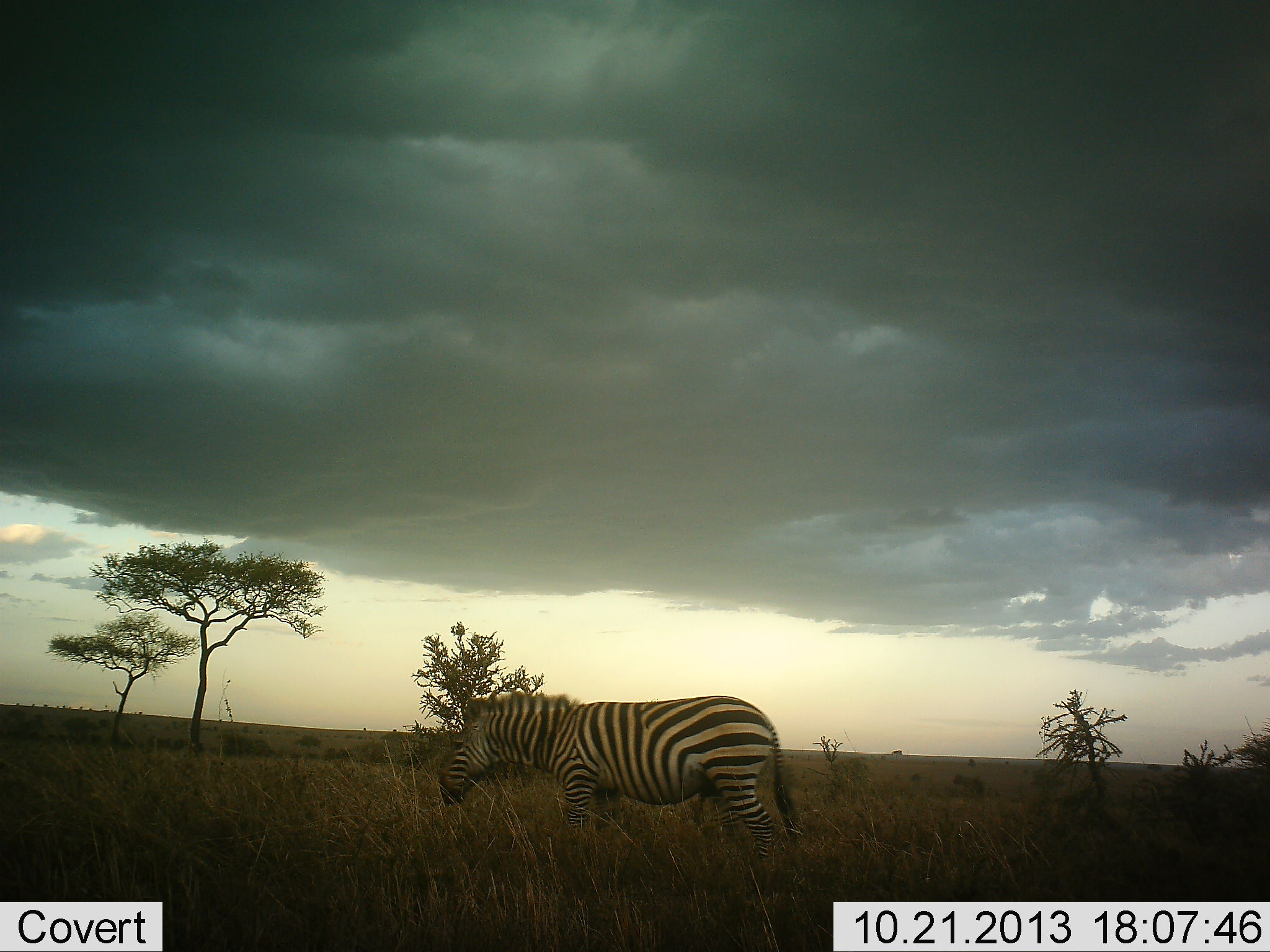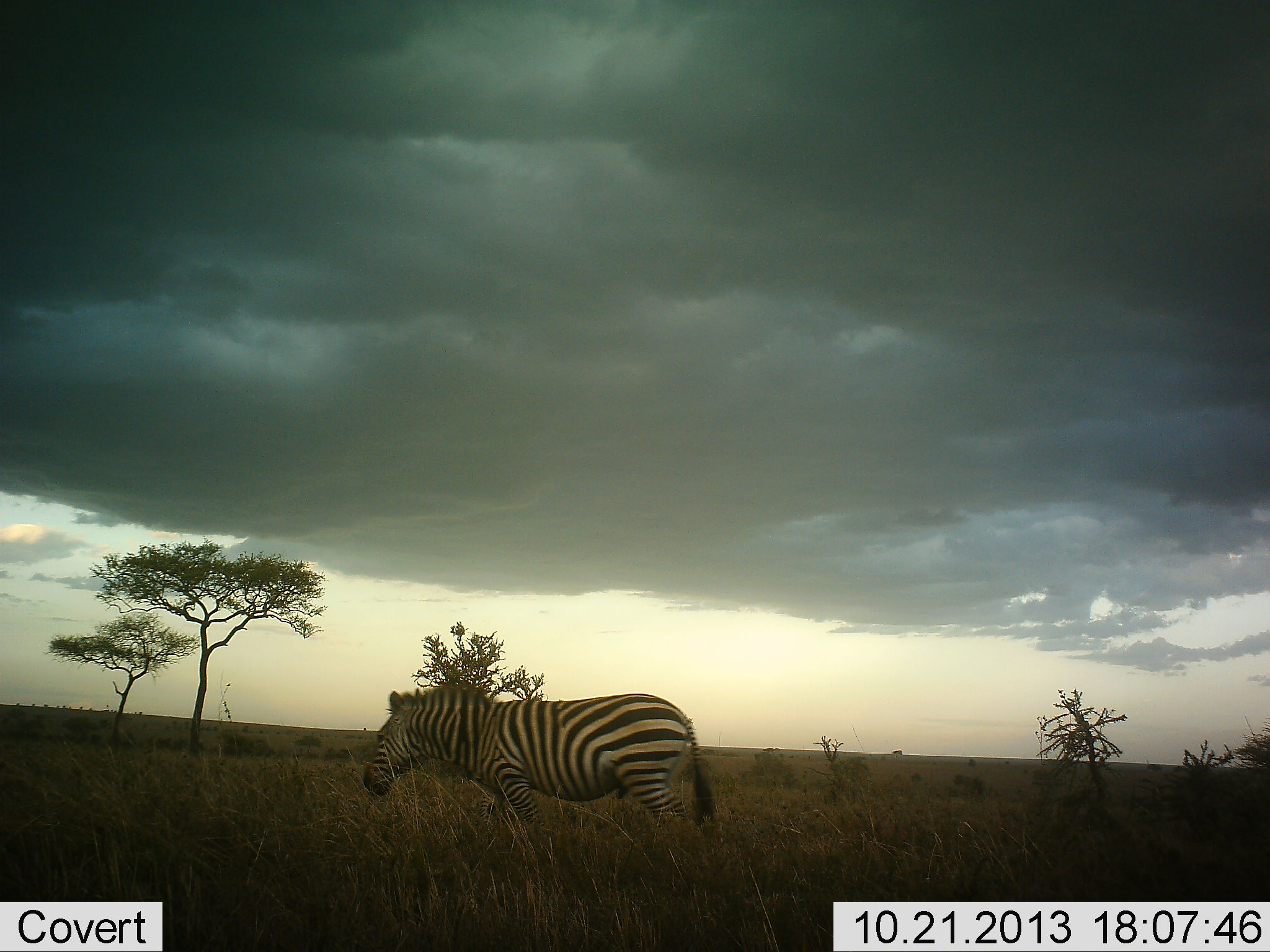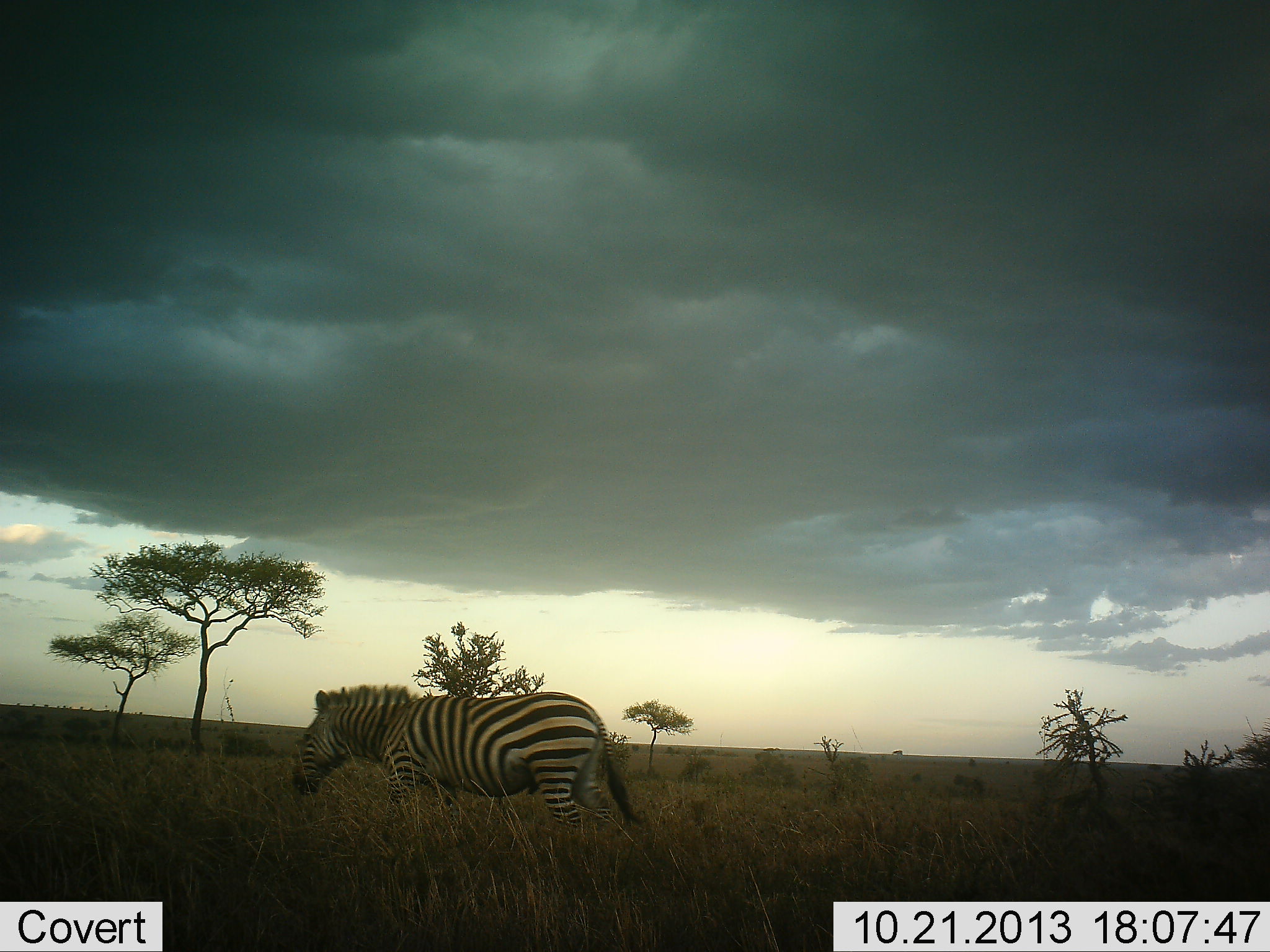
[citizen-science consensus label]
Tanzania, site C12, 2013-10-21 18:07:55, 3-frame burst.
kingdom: Animalia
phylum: Chordata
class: Mammalia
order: Perissodactyla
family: Equidae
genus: Equus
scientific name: Equus quagga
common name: plains zebra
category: zebra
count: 1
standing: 7%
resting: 0%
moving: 93%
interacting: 0%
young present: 0%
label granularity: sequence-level